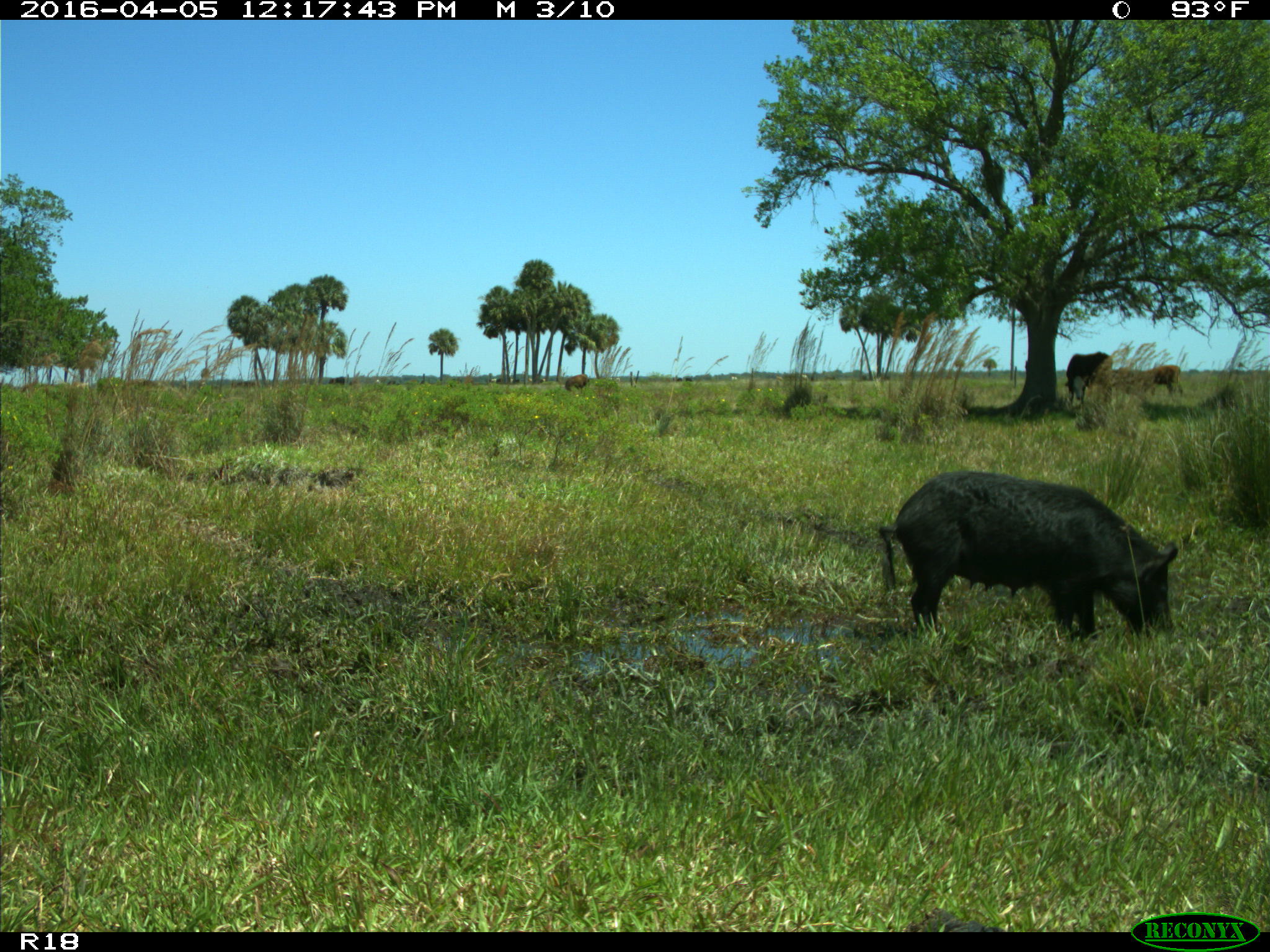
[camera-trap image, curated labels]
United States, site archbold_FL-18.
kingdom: Animalia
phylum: Chordata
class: Mammalia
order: Artiodactyla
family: Suidae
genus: Sus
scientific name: Sus scrofa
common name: wild boar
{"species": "Sus scrofa (wild boar)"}